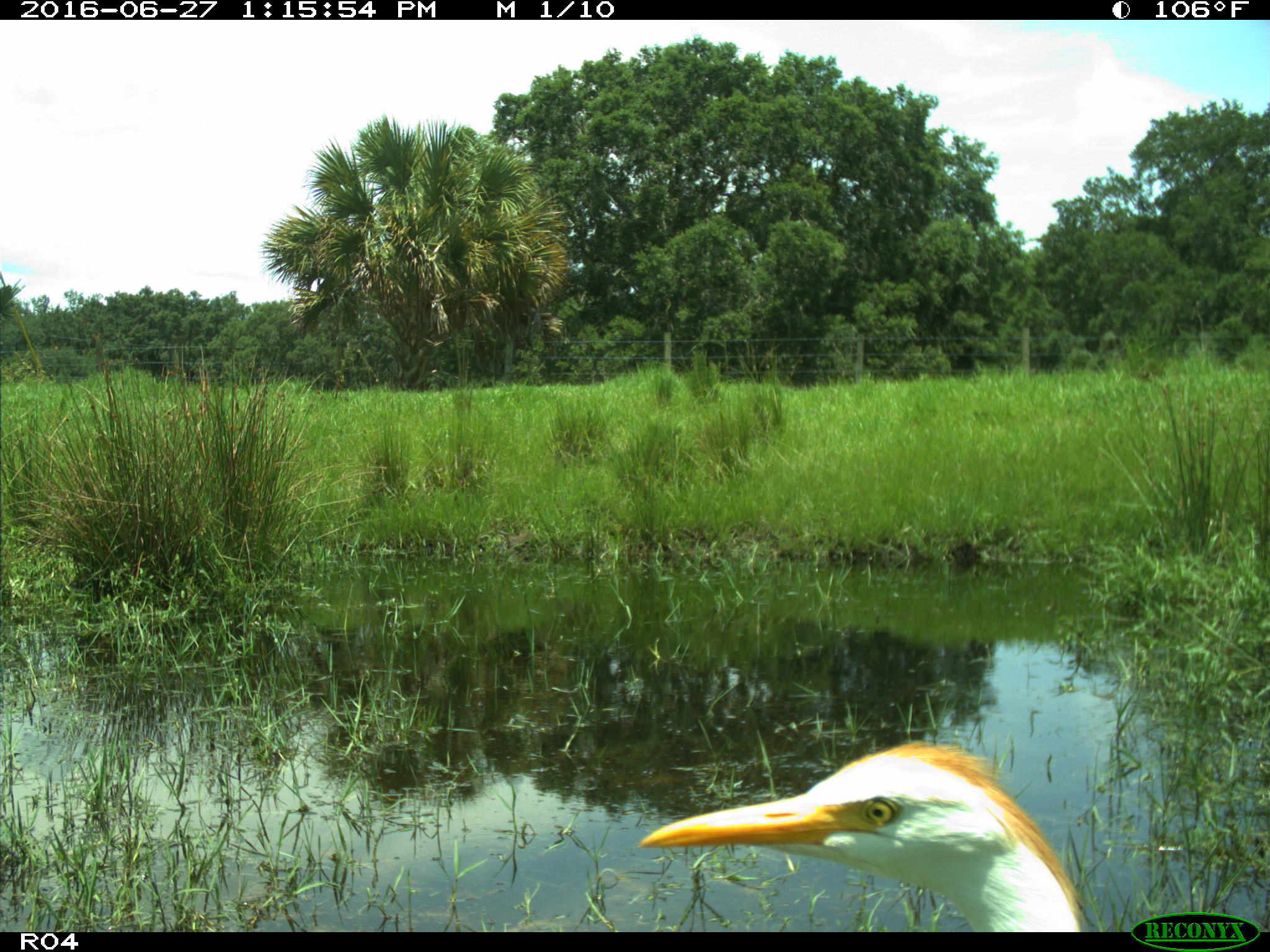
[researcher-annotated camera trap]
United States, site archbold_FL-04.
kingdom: Animalia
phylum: Chordata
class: Aves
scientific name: Aves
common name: birds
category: unidentified bird